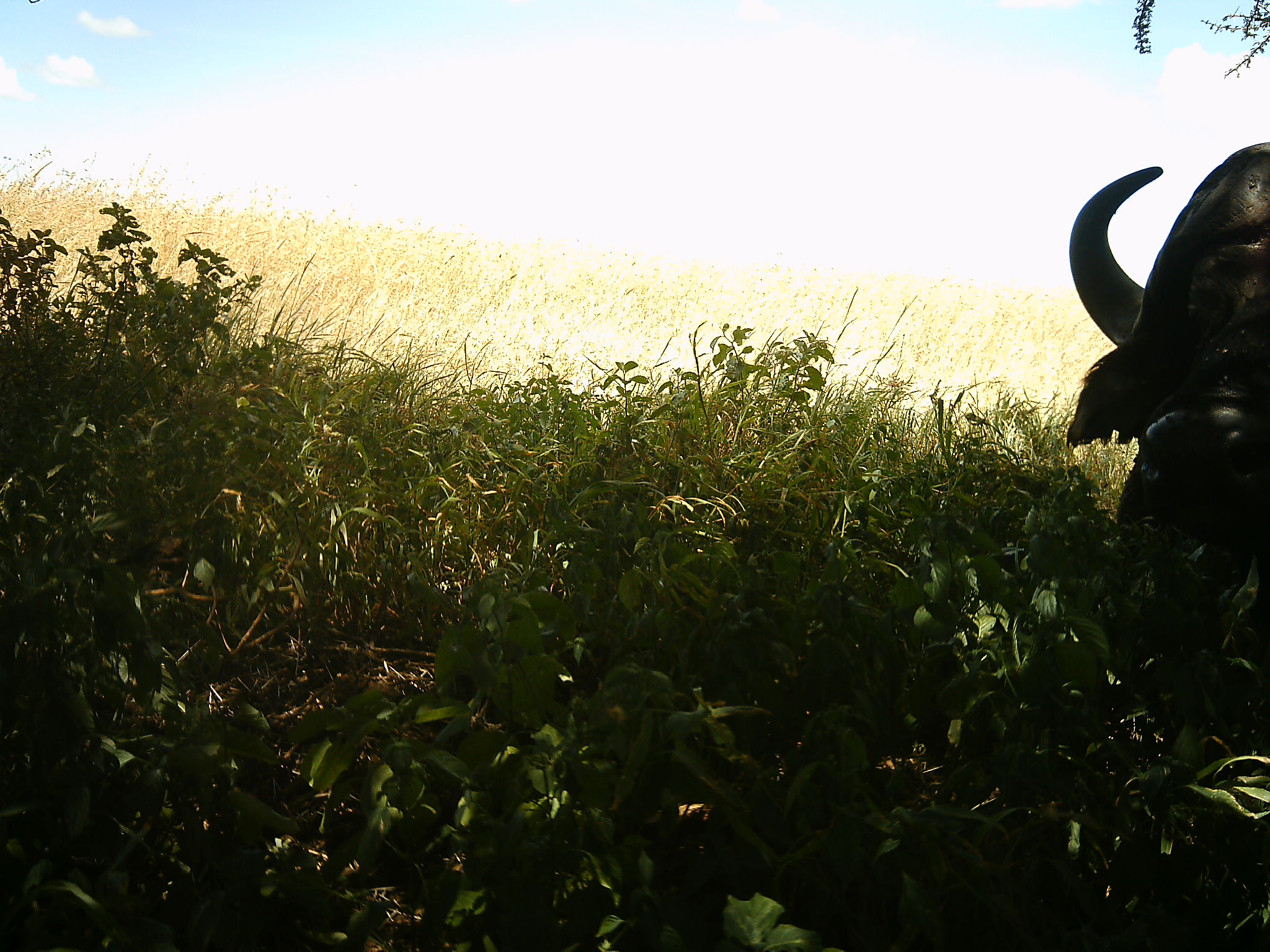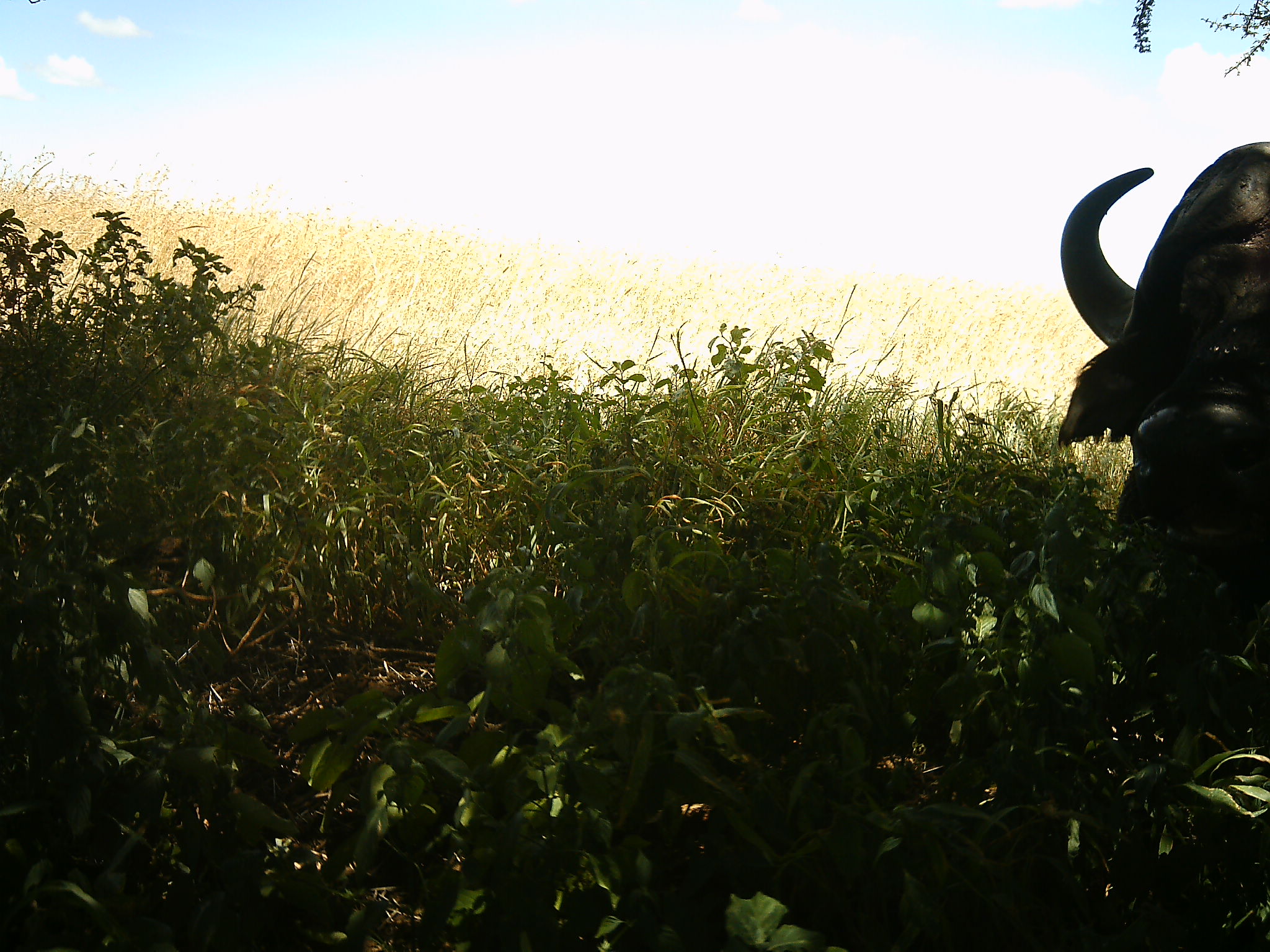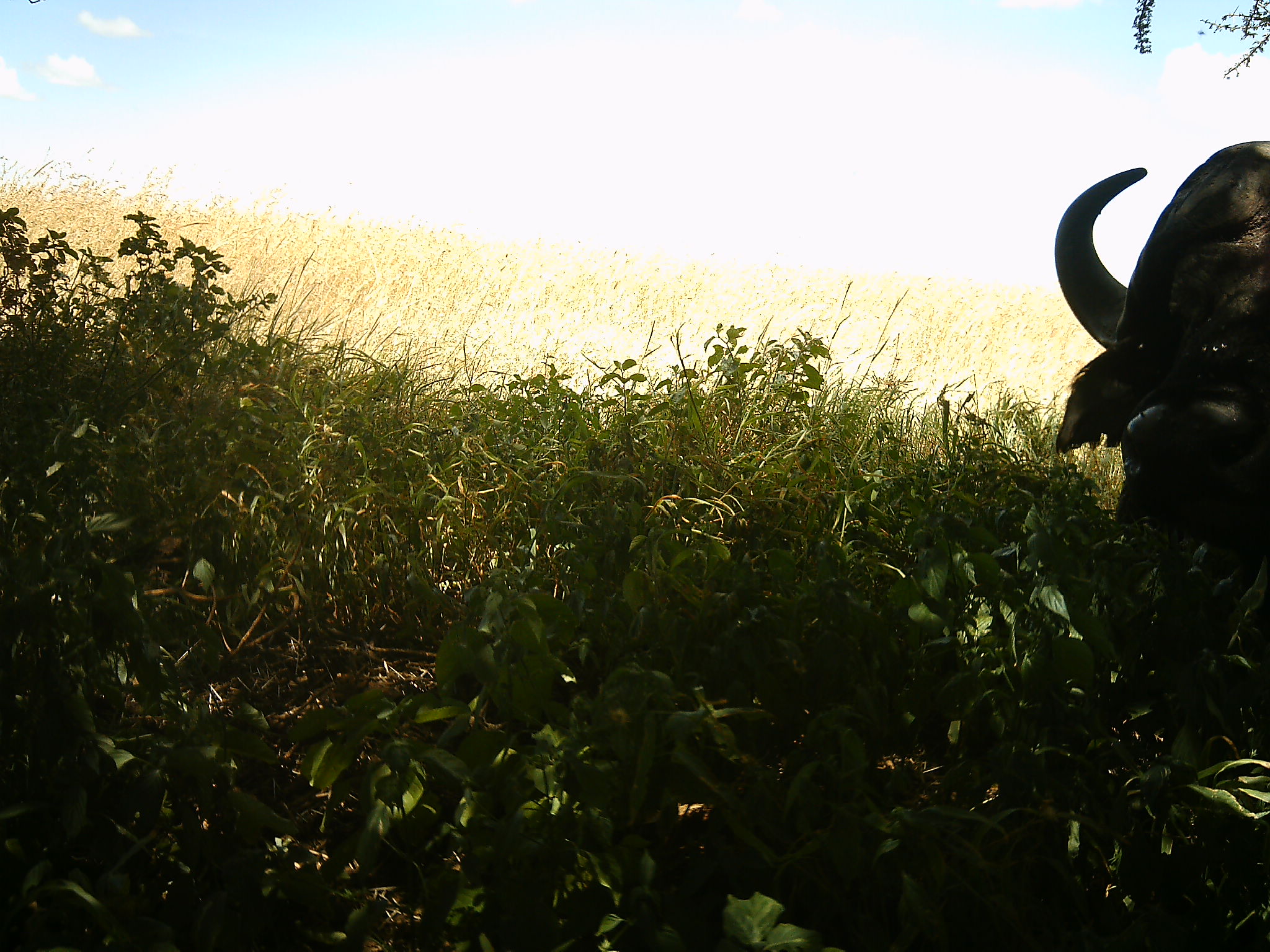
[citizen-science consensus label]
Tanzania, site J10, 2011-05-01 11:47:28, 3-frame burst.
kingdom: Animalia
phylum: Chordata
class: Mammalia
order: Artiodactyla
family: Bovidae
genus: Syncerus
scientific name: Syncerus caffer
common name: cape buffalo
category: buffalo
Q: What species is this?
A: Buffalo (cape buffalo) (Syncerus caffer).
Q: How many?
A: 1.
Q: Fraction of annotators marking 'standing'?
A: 36%.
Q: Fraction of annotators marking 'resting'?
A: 0%.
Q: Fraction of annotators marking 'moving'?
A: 0%.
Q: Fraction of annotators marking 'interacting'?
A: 0%.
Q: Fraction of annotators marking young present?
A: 0%.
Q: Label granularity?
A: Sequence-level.